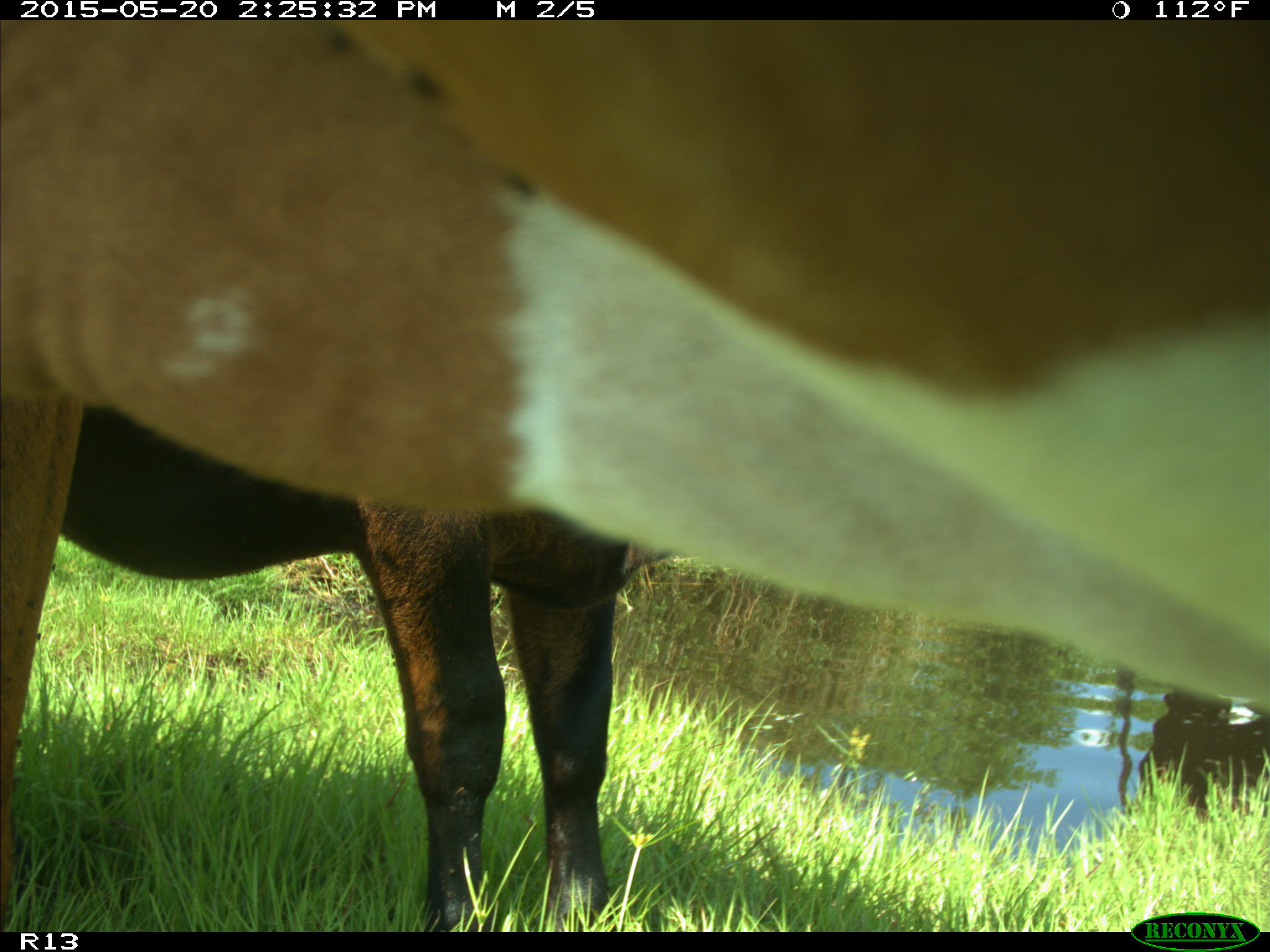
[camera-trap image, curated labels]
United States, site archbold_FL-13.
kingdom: Animalia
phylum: Chordata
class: Mammalia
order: Artiodactyla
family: Bovidae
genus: Bos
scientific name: Bos taurus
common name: domestic cow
Bos taurus (domestic cow).